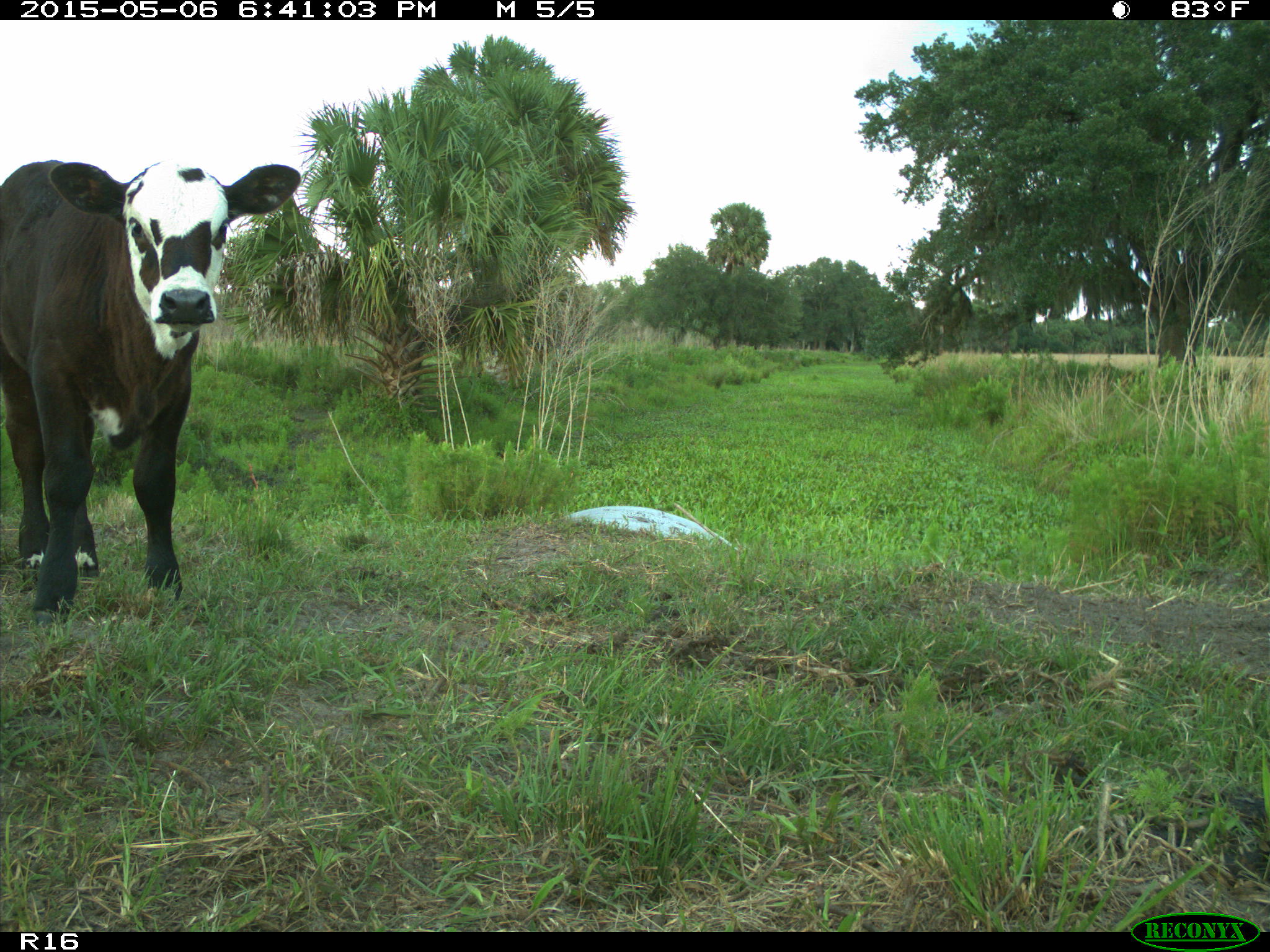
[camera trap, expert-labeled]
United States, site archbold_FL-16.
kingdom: Animalia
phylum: Chordata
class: Mammalia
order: Artiodactyla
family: Bovidae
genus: Bos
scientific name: Bos taurus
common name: domestic cow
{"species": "Bos taurus (domestic cow)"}